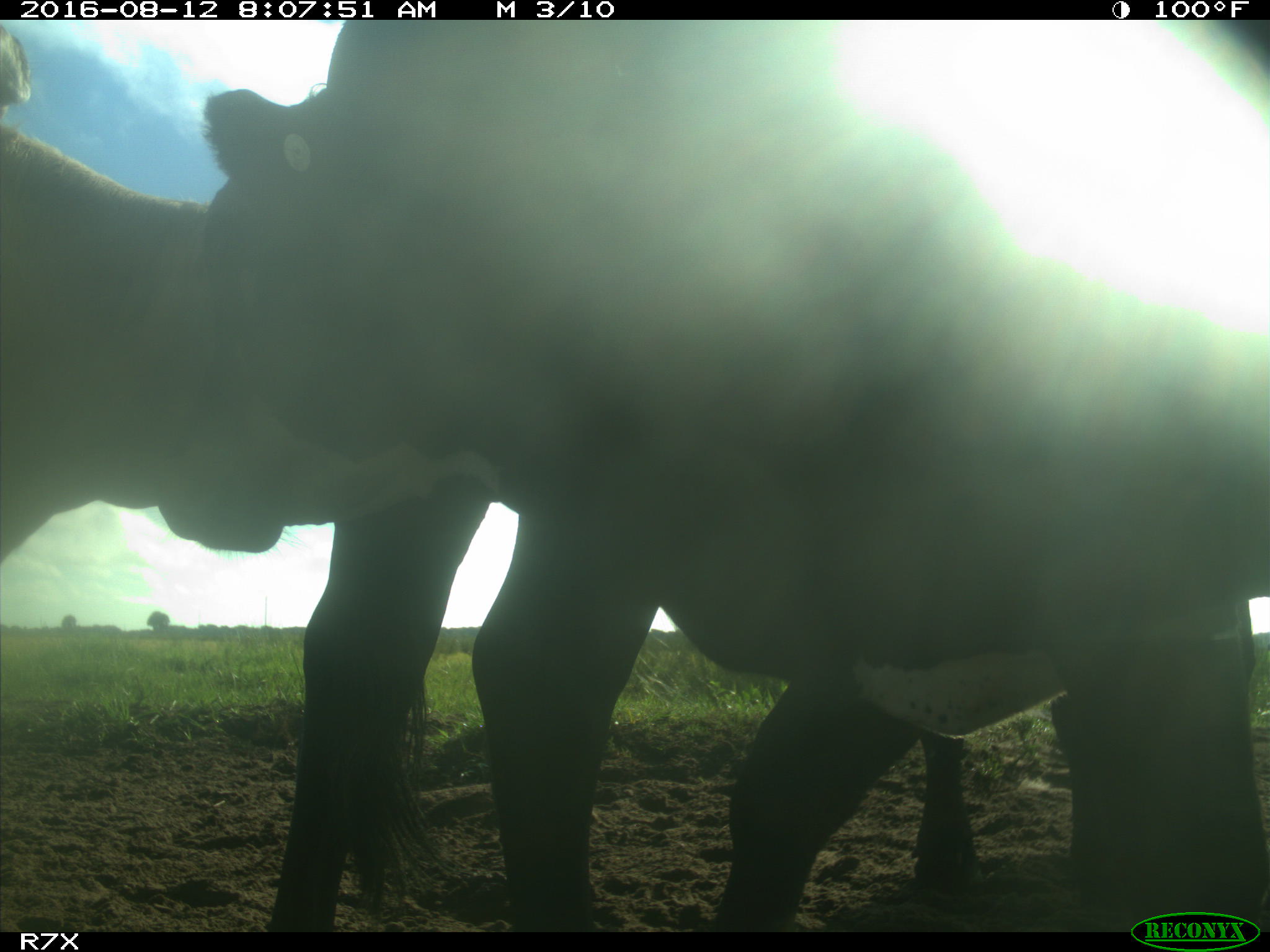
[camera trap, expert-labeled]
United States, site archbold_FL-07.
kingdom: Animalia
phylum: Chordata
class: Mammalia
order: Artiodactyla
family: Bovidae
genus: Bos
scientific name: Bos taurus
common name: domestic cow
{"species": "Bos taurus (domestic cow)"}